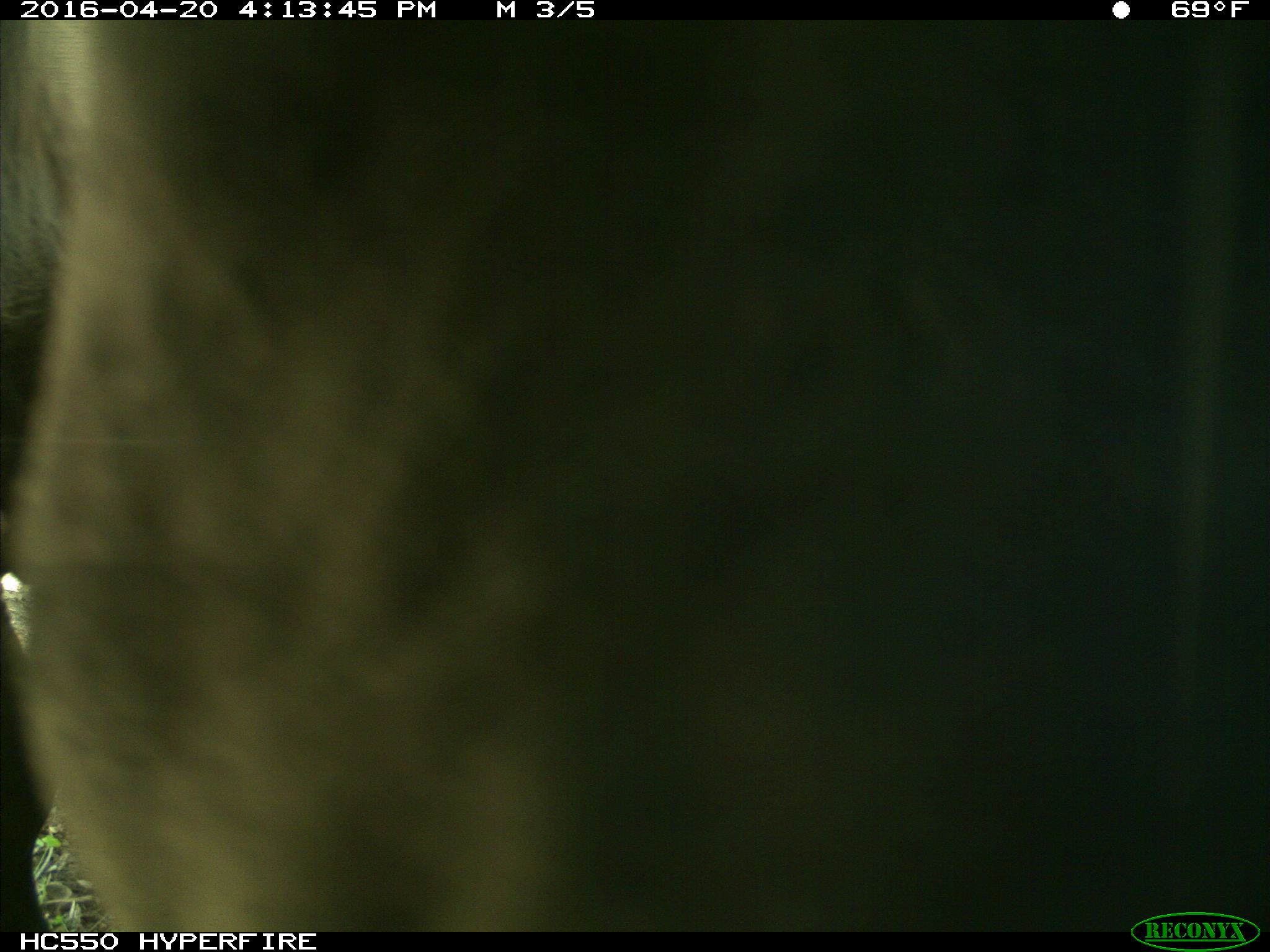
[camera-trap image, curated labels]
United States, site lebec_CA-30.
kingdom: Animalia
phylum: Chordata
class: Mammalia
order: Artiodactyla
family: Bovidae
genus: Bos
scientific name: Bos taurus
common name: domestic cow